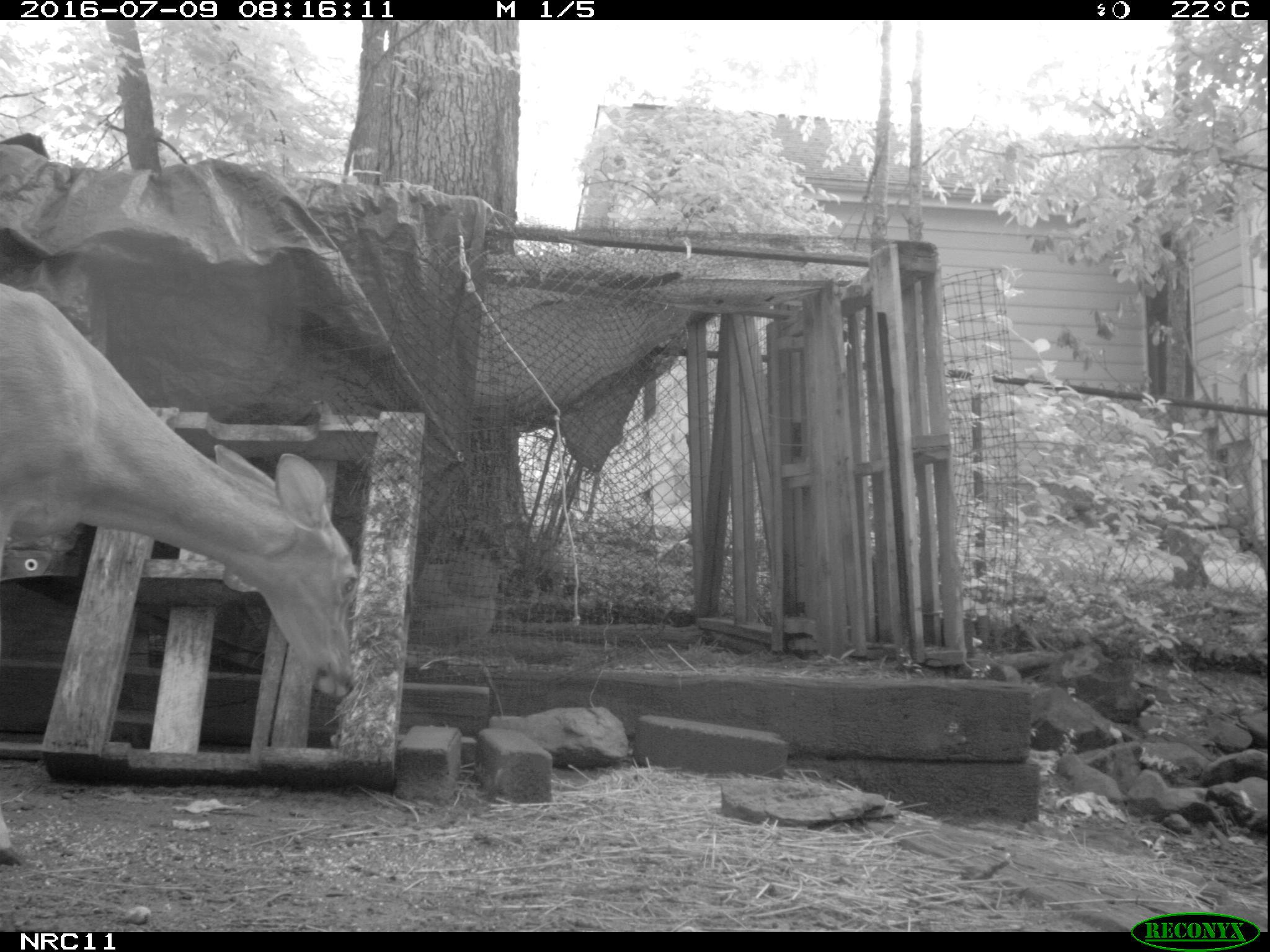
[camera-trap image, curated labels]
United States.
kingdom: Animalia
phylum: Chordata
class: Mammalia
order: Artiodactyla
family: Cervidae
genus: Odocoileus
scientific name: Odocoileus virginianus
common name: white-tailed deer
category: White Tailed Deer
White Tailed Deer (white-tailed deer) (Odocoileus virginianus).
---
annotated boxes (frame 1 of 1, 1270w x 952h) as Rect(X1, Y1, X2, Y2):
White Tailed Deer: Rect(0, 286, 359, 711)